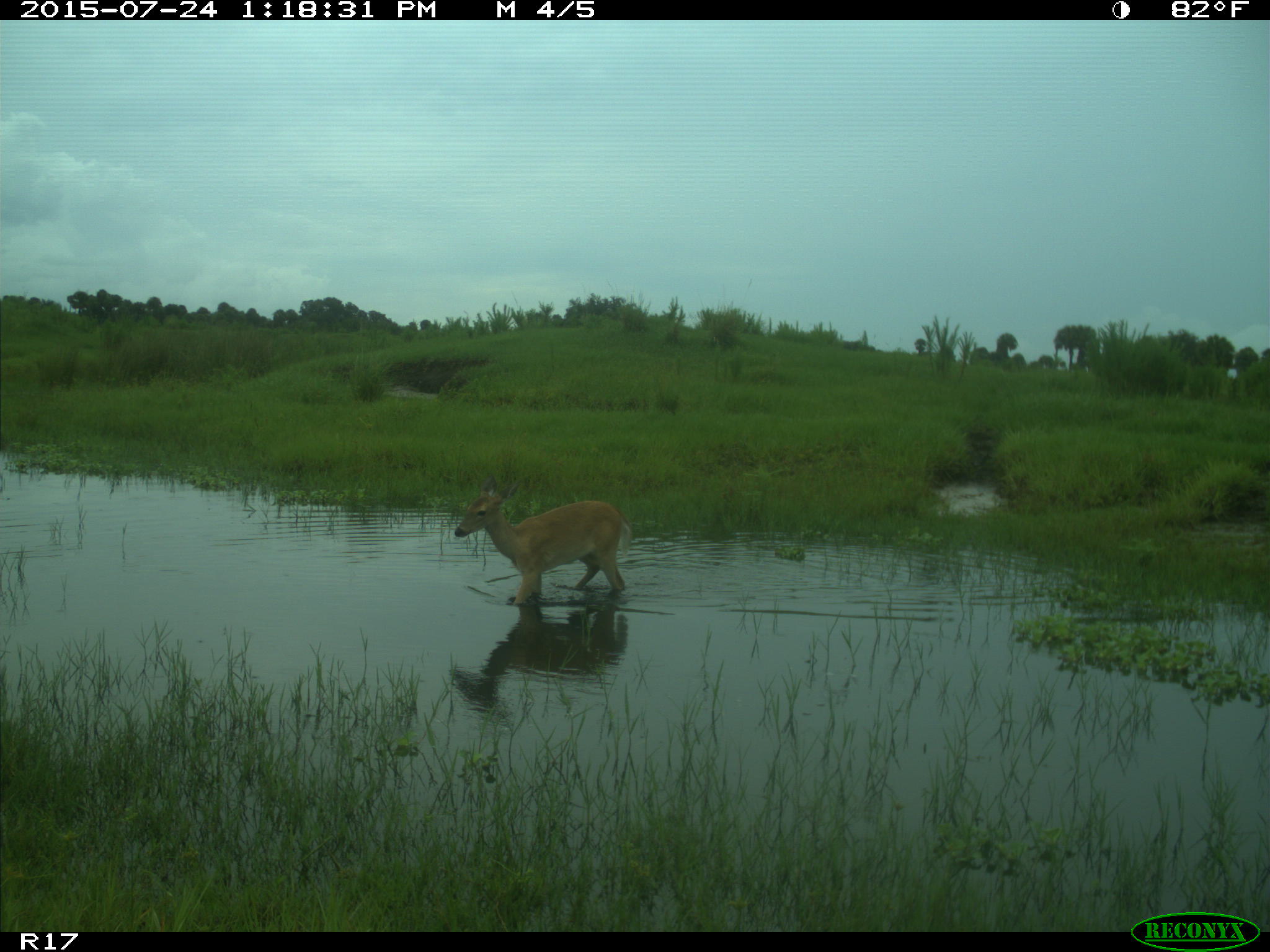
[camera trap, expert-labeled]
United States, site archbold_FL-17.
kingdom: Animalia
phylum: Chordata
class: Mammalia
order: Artiodactyla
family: Cervidae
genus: Odocoileus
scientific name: Odocoileus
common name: deer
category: unidentified deer